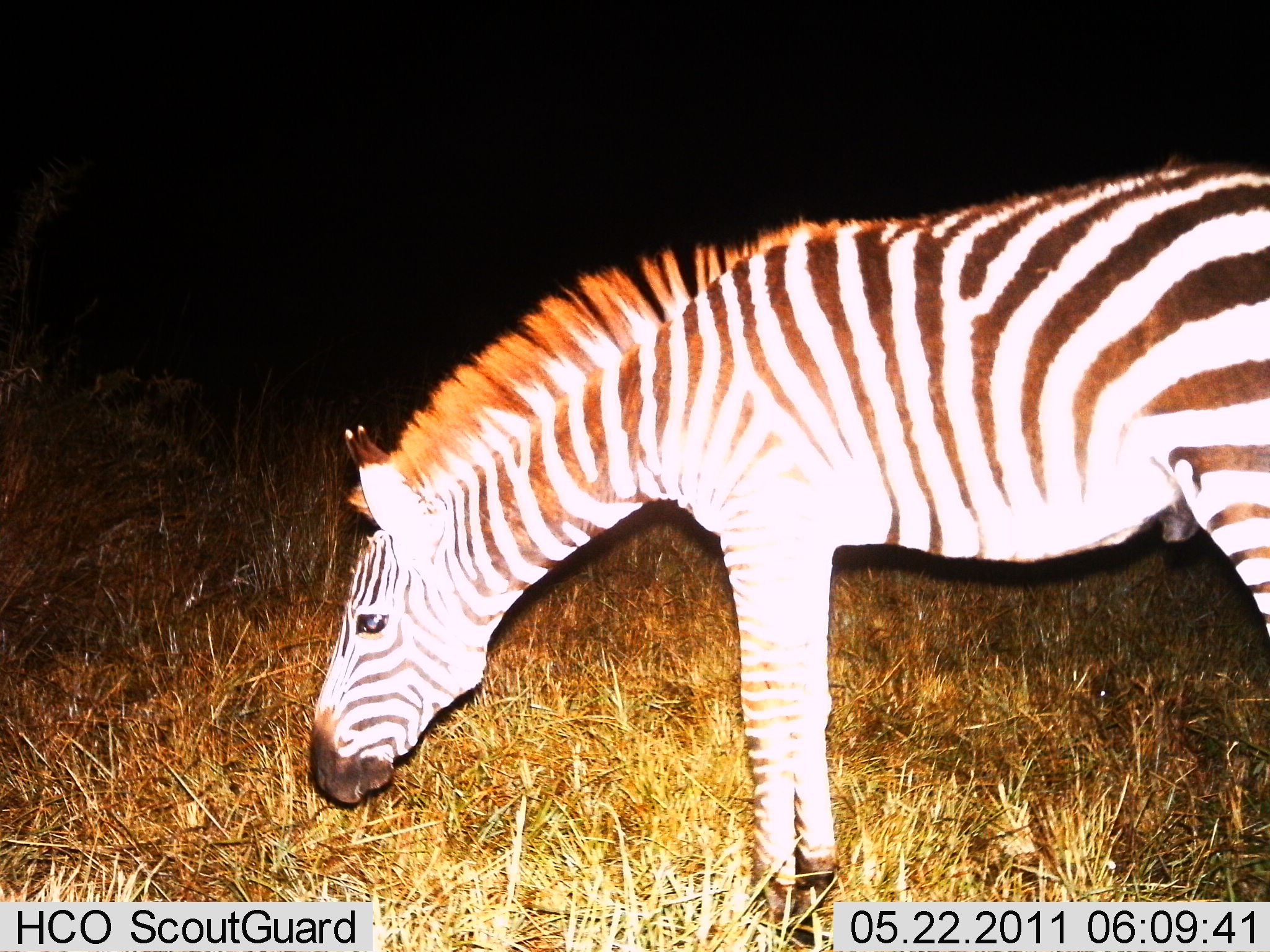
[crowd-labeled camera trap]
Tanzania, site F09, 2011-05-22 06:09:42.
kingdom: Animalia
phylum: Chordata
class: Mammalia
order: Perissodactyla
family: Equidae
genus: Equus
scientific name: Equus quagga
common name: plains zebra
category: zebra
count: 1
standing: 27%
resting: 0%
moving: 0%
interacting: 0%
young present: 0%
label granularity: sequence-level